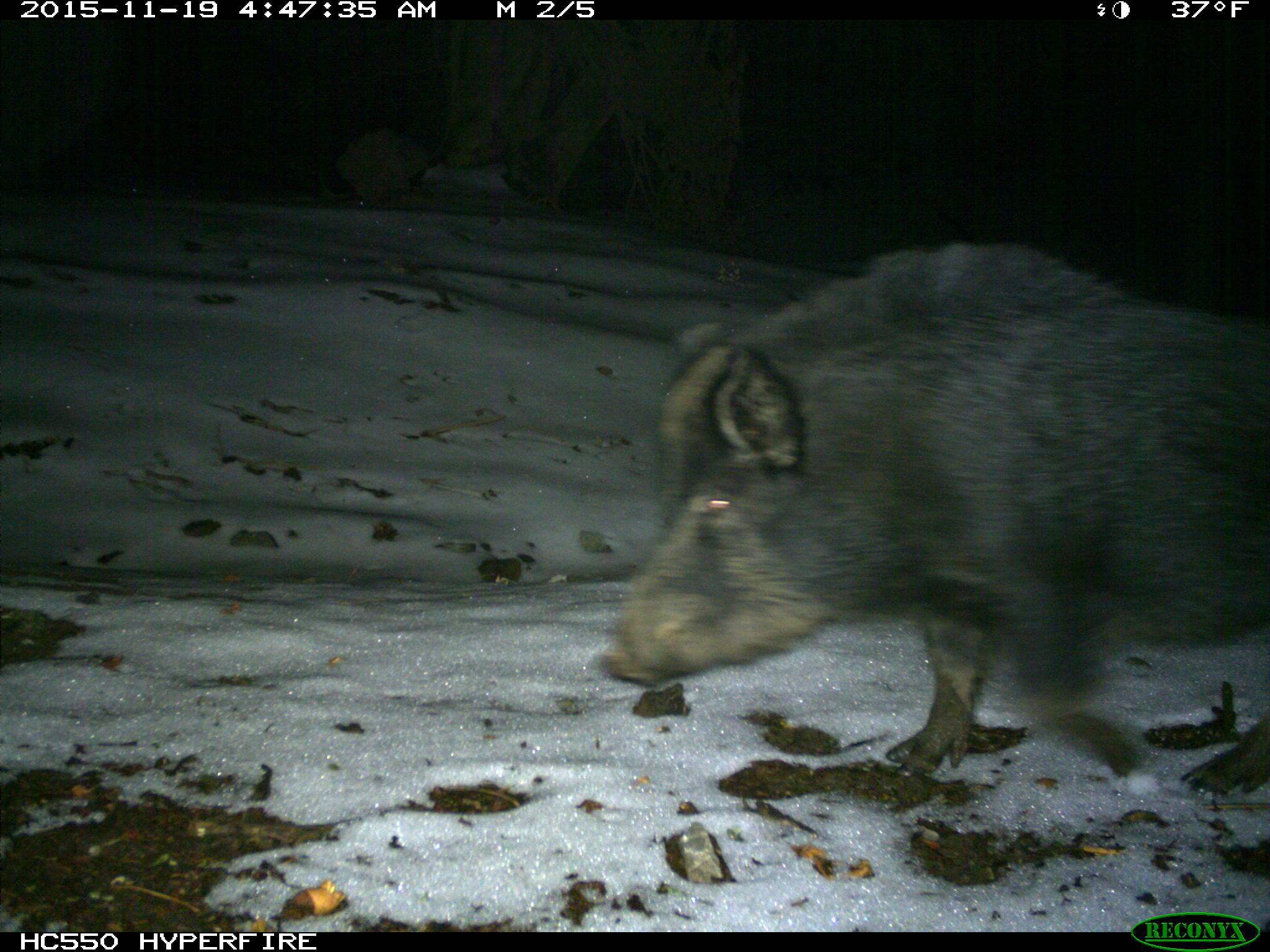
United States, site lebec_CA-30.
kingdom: Animalia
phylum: Chordata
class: Mammalia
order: Artiodactyla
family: Suidae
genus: Sus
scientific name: Sus scrofa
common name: wild boar